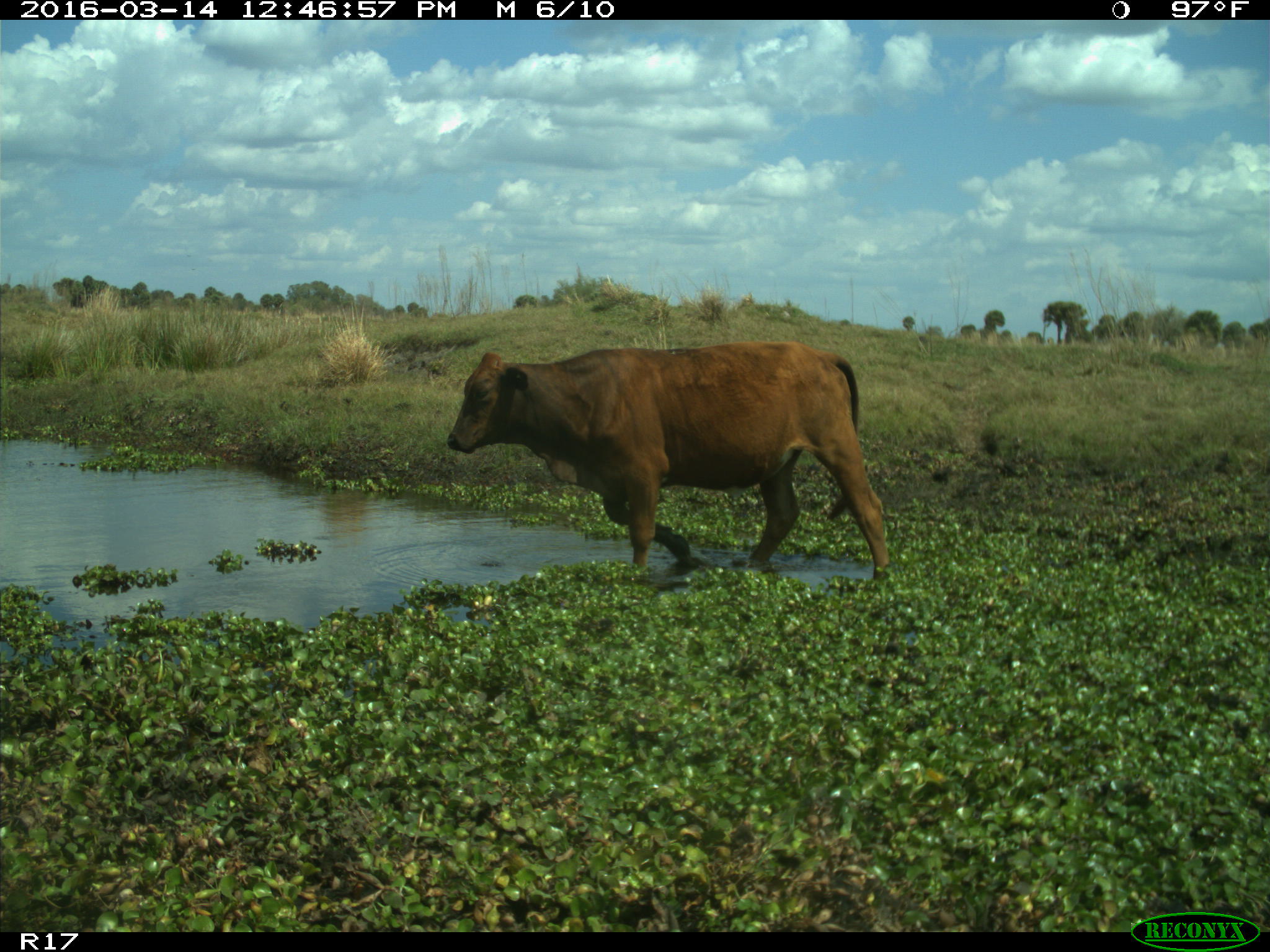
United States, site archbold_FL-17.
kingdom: Animalia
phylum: Chordata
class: Mammalia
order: Artiodactyla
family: Bovidae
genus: Bos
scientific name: Bos taurus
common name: domestic cow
Bos taurus (domestic cow).